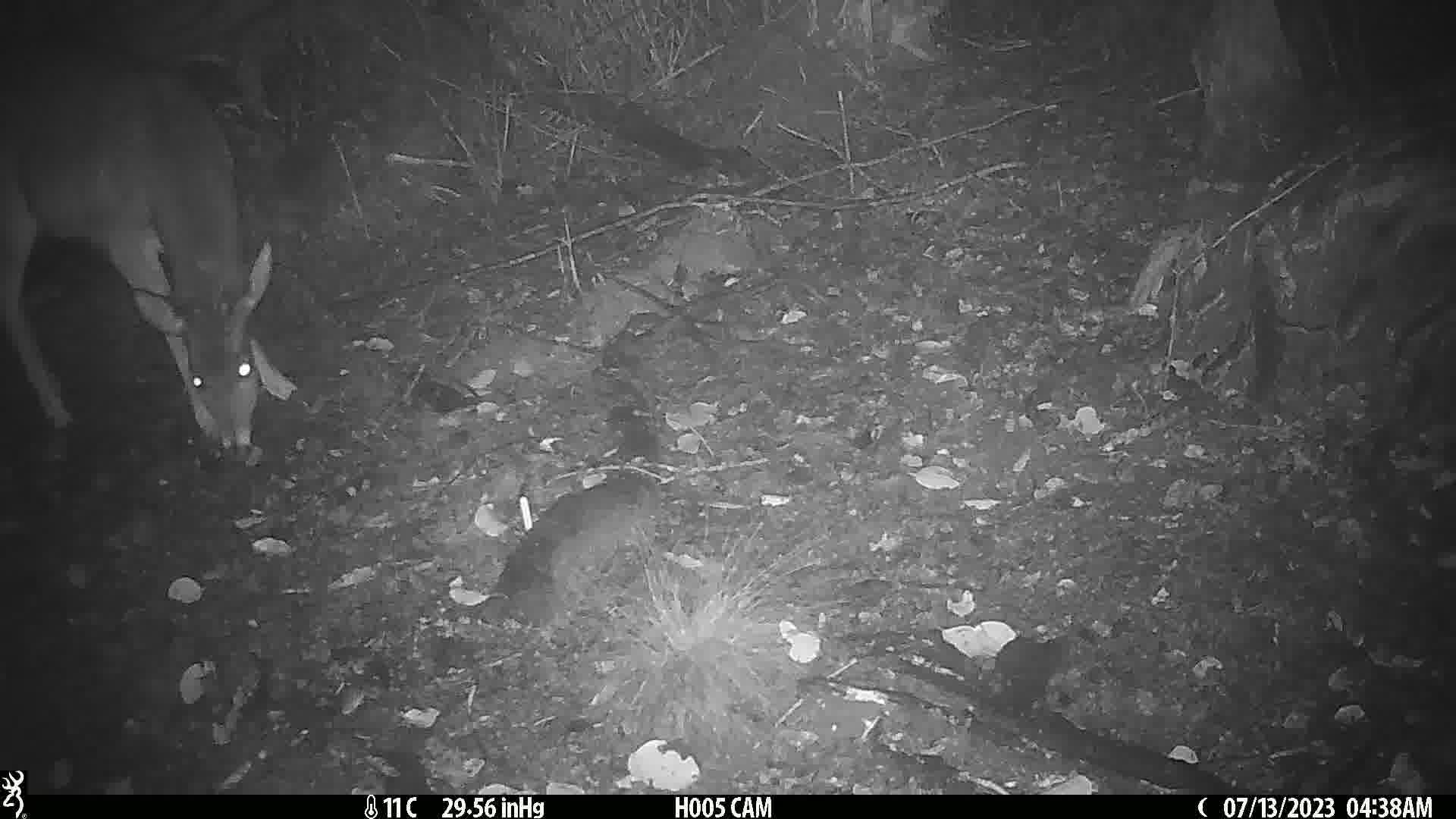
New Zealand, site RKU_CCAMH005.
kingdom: Animalia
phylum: Chordata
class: Mammalia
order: Artiodactyla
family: Cervidae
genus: Odocoileus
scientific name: Odocoileus virginianus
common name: white-tailed deer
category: white tailed deer